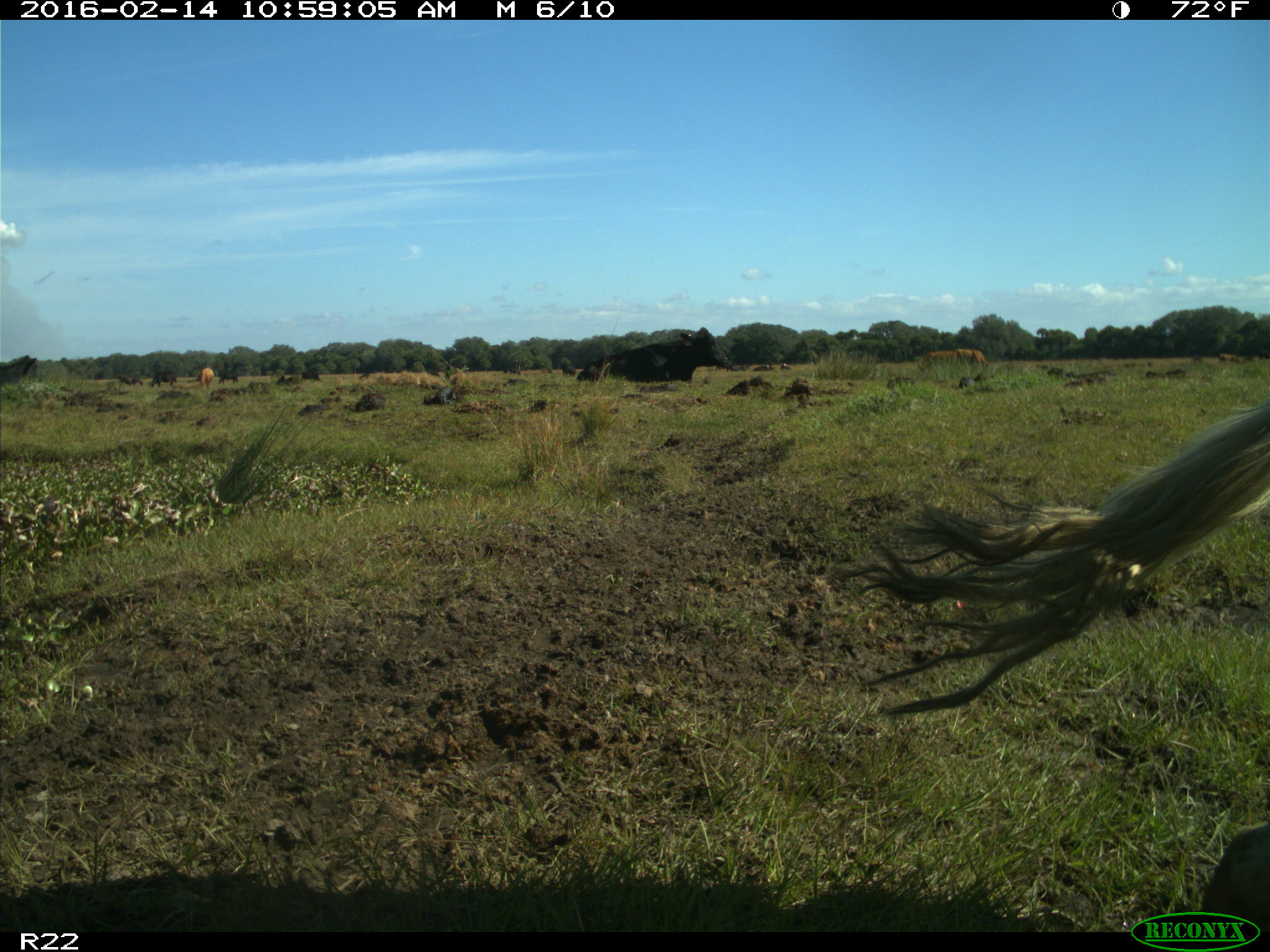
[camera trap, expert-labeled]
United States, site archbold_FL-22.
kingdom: Animalia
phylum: Chordata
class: Mammalia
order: Artiodactyla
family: Bovidae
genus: Bos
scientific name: Bos taurus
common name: domestic cow